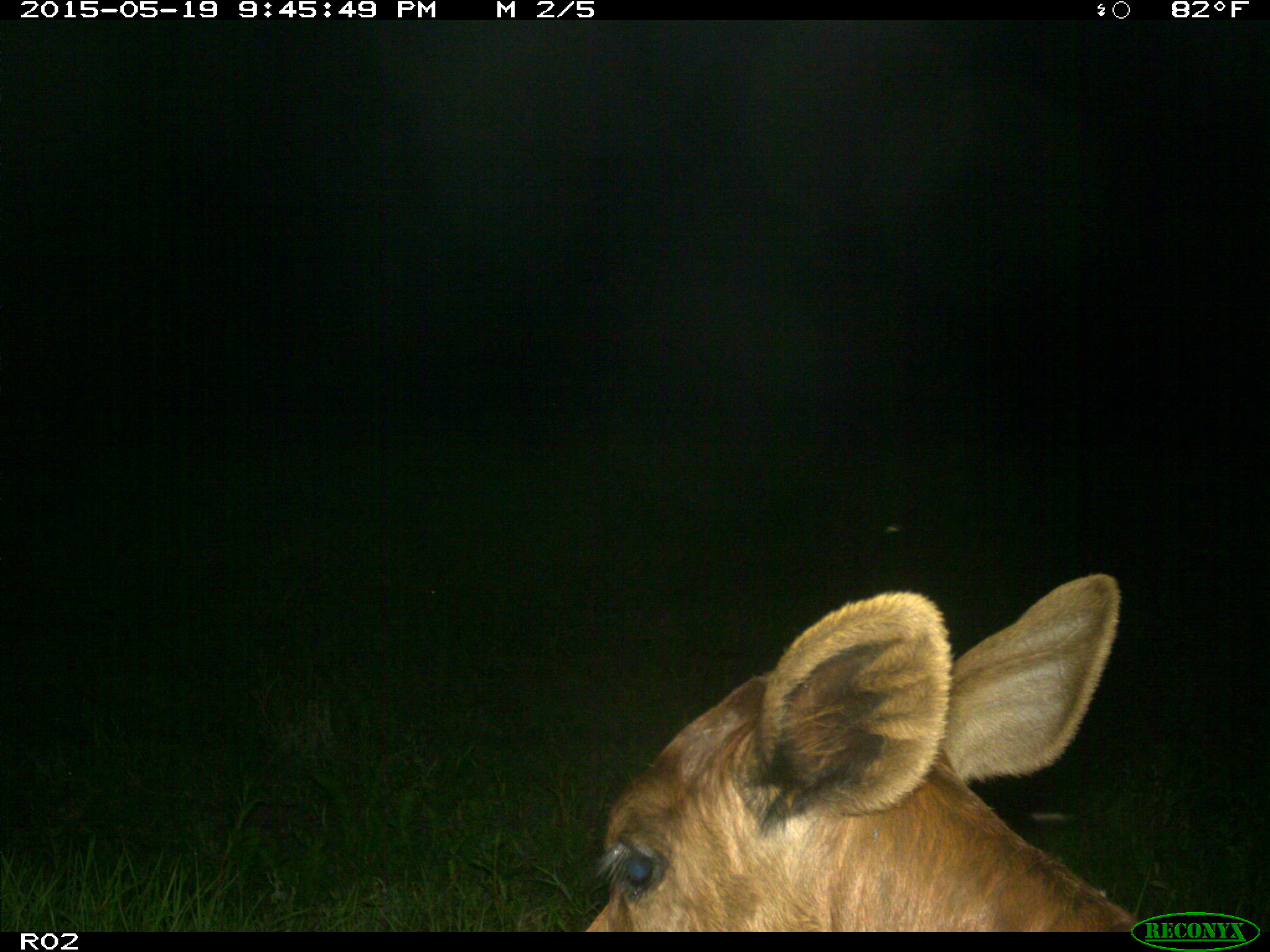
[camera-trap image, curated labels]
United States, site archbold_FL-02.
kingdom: Animalia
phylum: Chordata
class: Mammalia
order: Artiodactyla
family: Bovidae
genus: Bos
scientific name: Bos taurus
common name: domestic cow